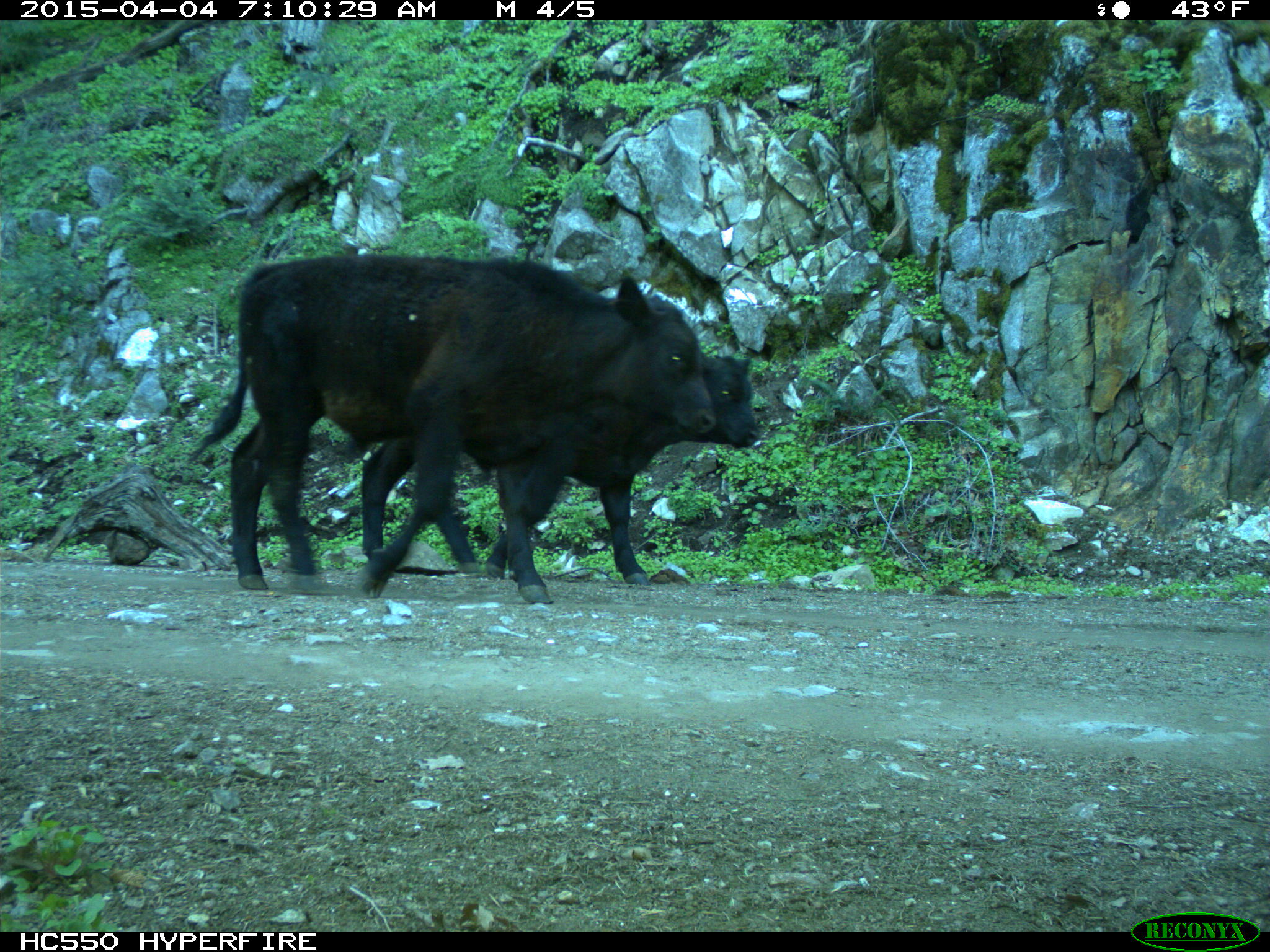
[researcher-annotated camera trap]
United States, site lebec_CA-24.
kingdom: Animalia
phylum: Chordata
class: Mammalia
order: Artiodactyla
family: Bovidae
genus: Bos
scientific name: Bos taurus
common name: domestic cow